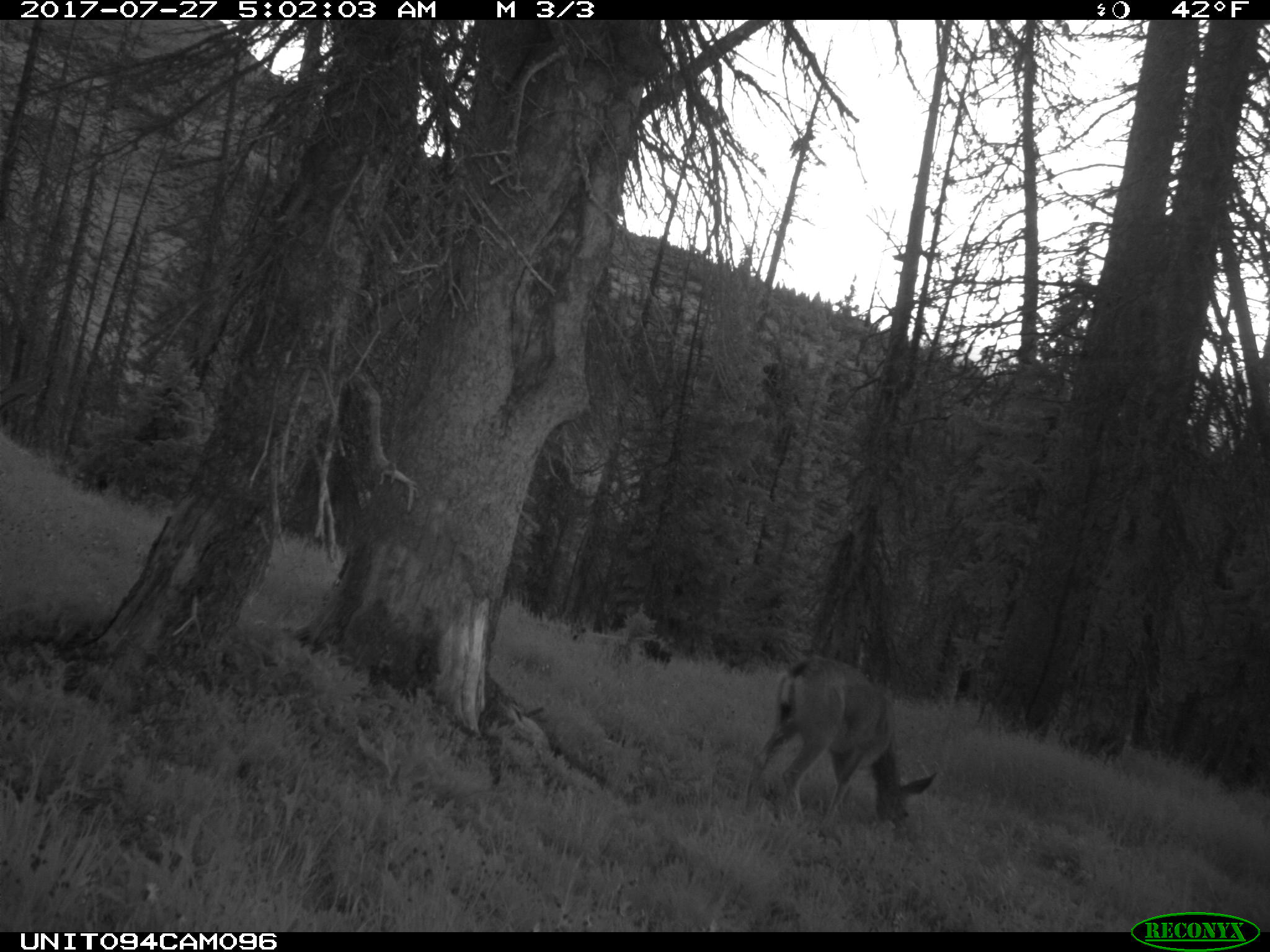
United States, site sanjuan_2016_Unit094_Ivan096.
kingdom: Animalia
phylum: Chordata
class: Mammalia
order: Artiodactyla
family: Cervidae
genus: Odocoileus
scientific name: Odocoileus hemionus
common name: mule deer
Odocoileus hemionus (mule deer).